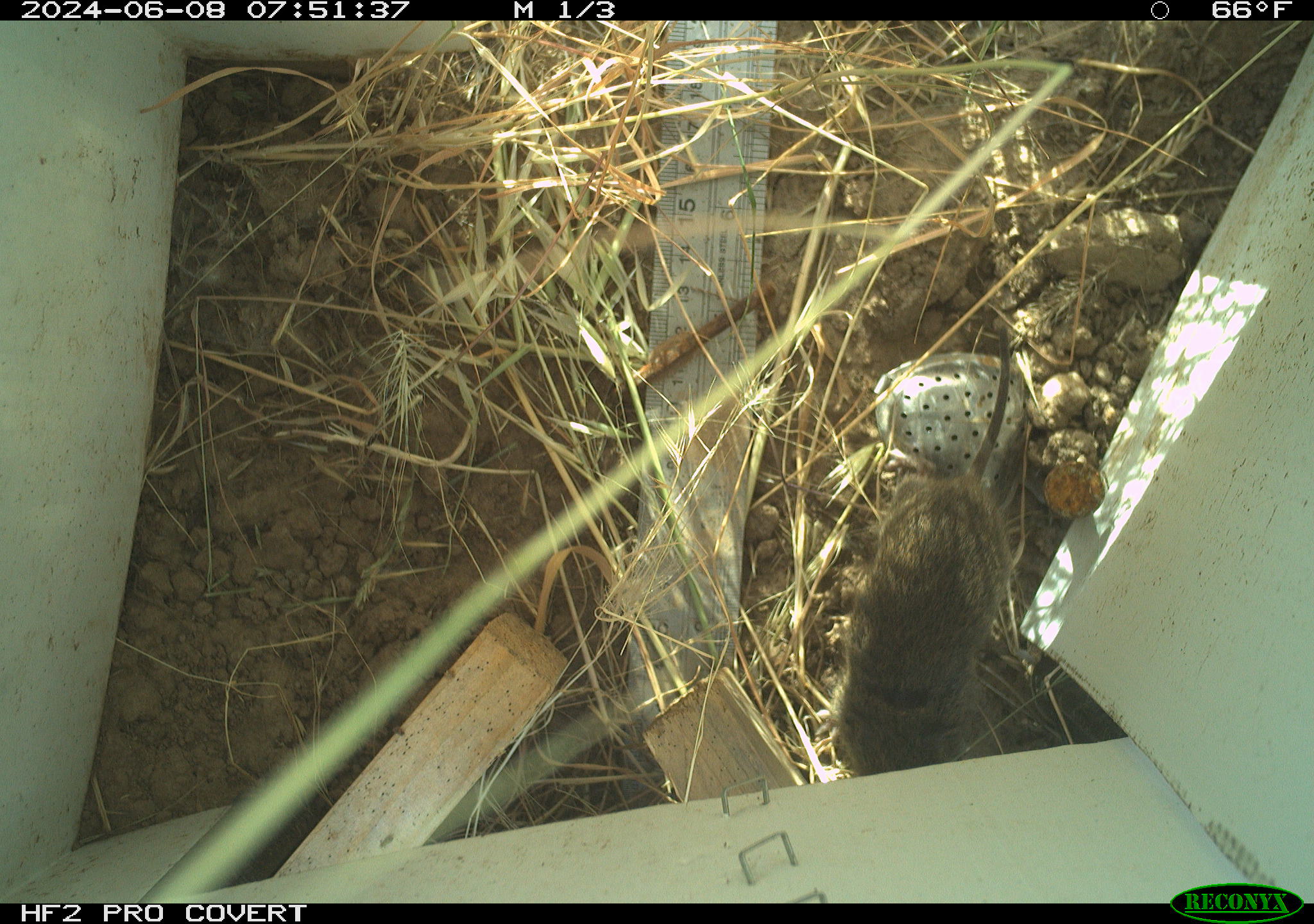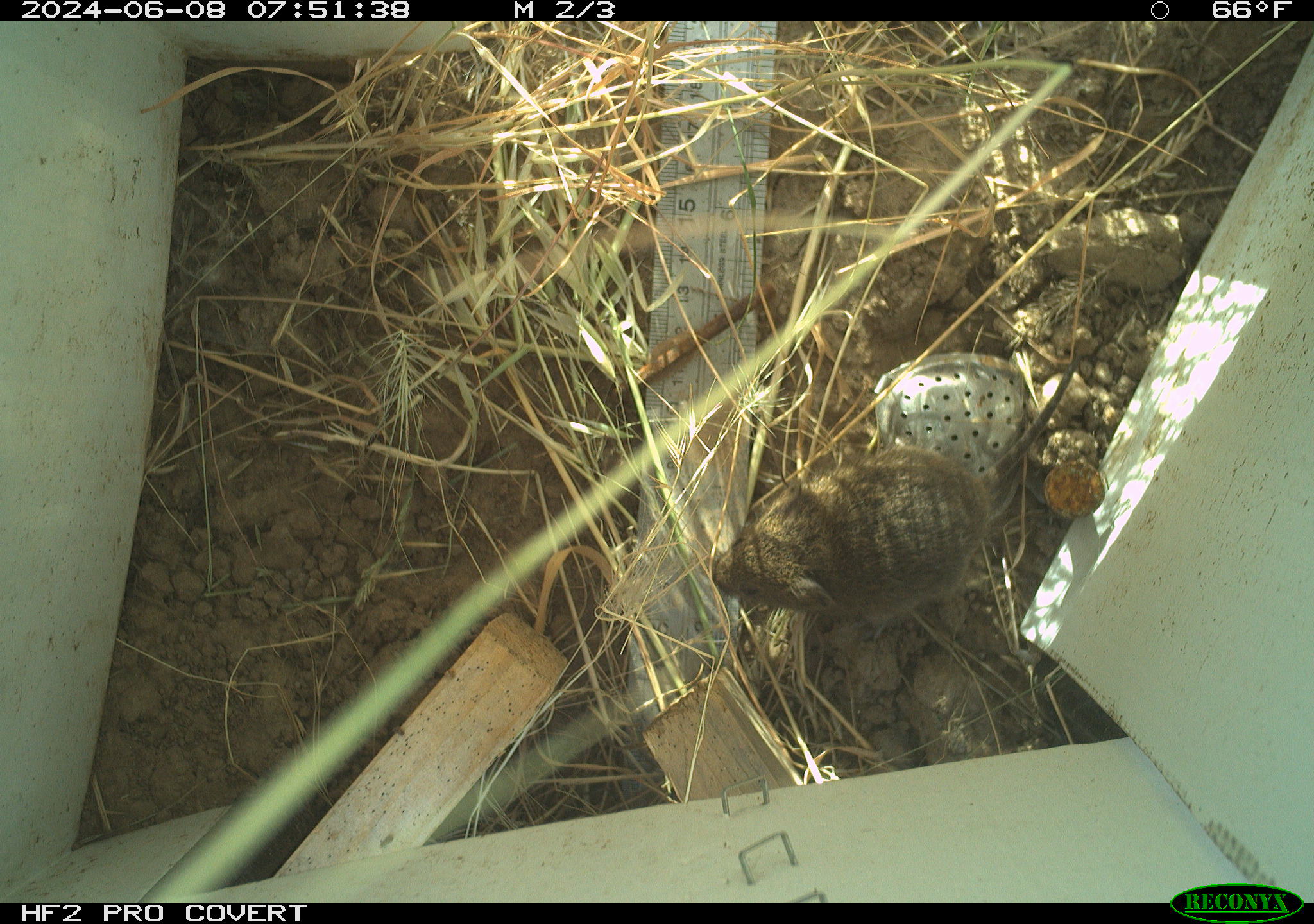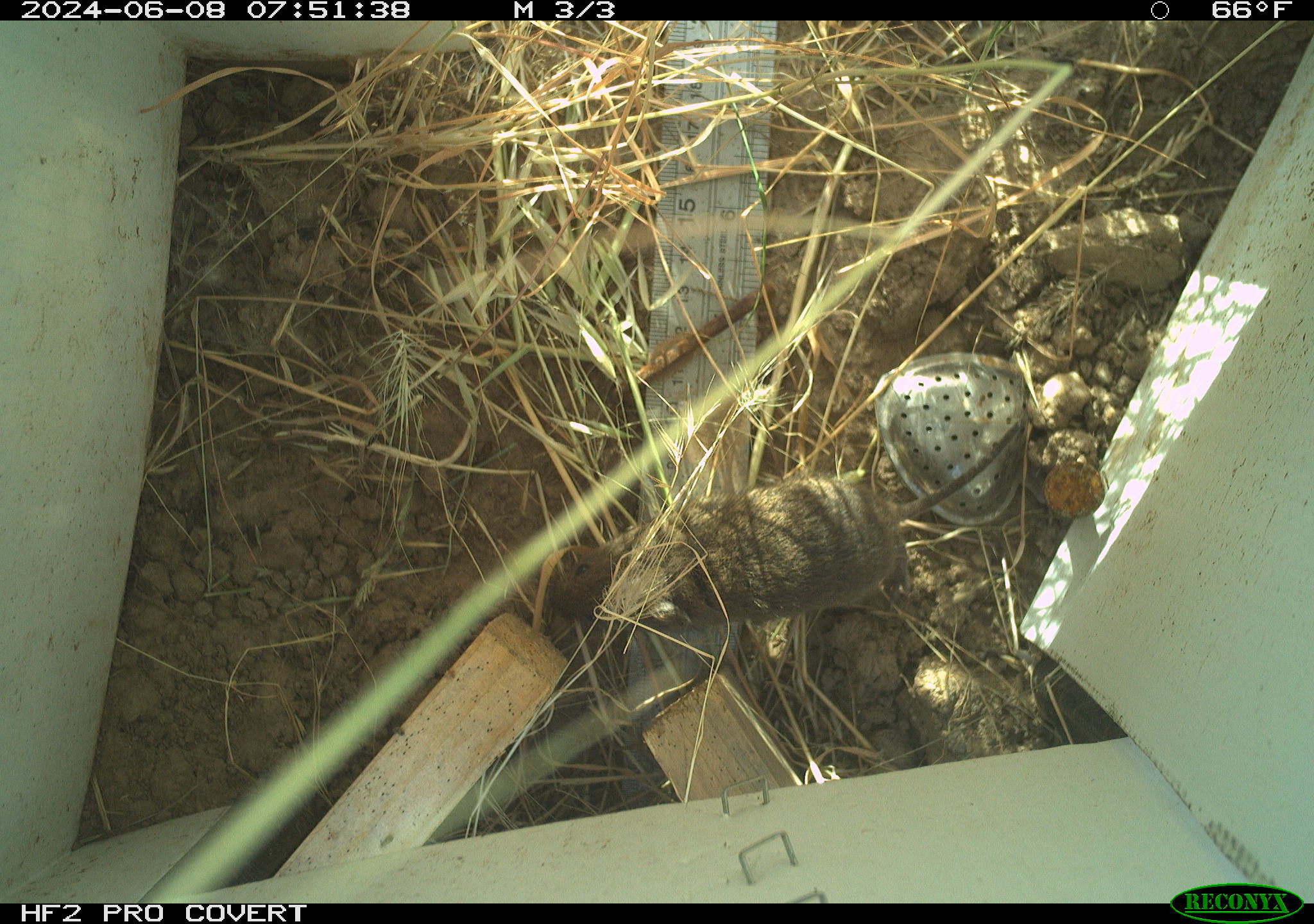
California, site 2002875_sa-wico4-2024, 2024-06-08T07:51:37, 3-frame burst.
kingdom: Animalia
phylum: Chordata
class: Mammalia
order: Rodentia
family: Cricetidae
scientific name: Arvicolinae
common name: voles, lemmings, and muskrats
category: arvicolinae subfamily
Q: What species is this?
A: Arvicolinae subfamily (voles, lemmings, and muskrats) (Arvicolinae).